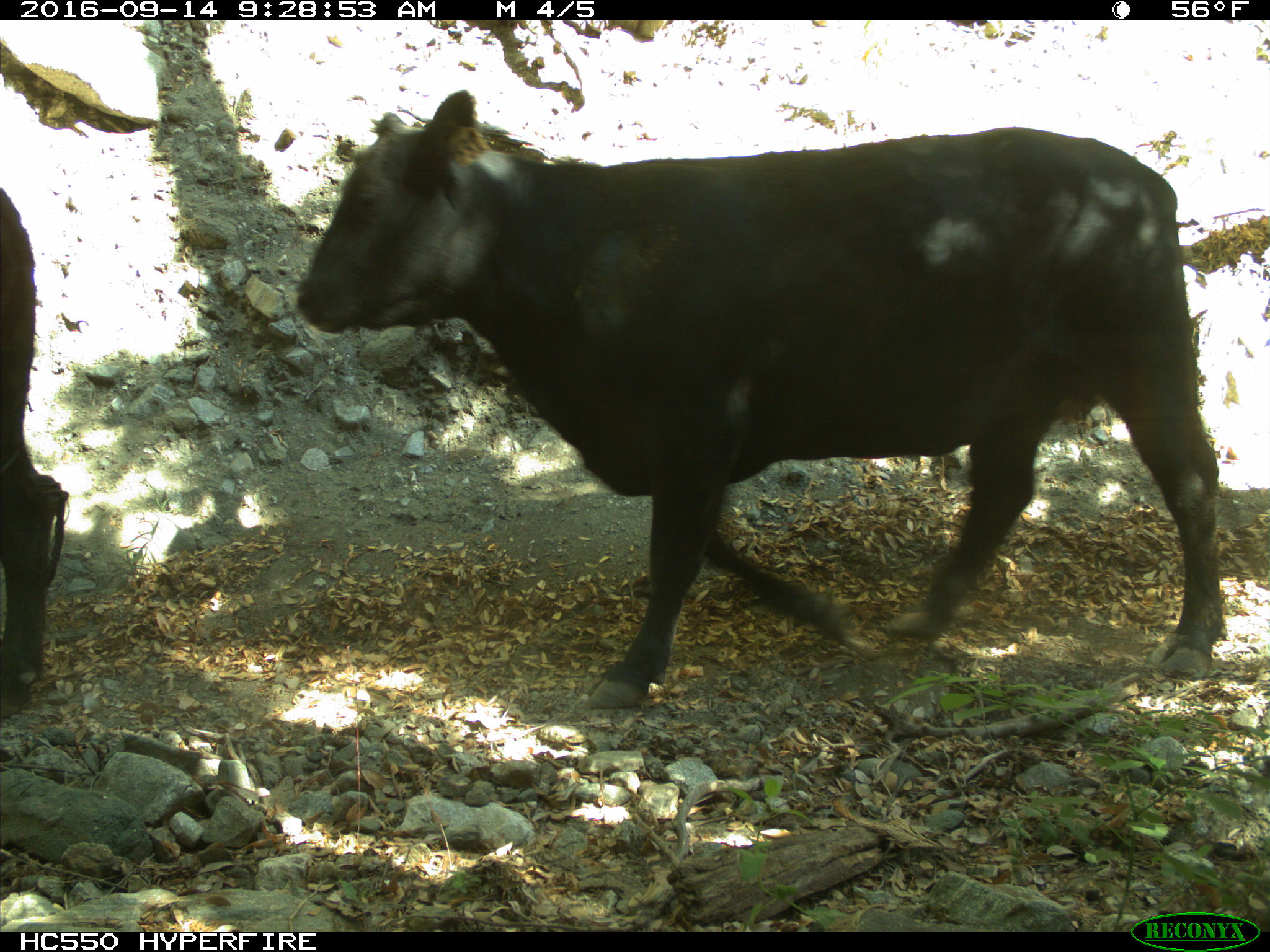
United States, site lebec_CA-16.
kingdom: Animalia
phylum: Chordata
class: Mammalia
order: Artiodactyla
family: Bovidae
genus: Bos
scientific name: Bos taurus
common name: domestic cow